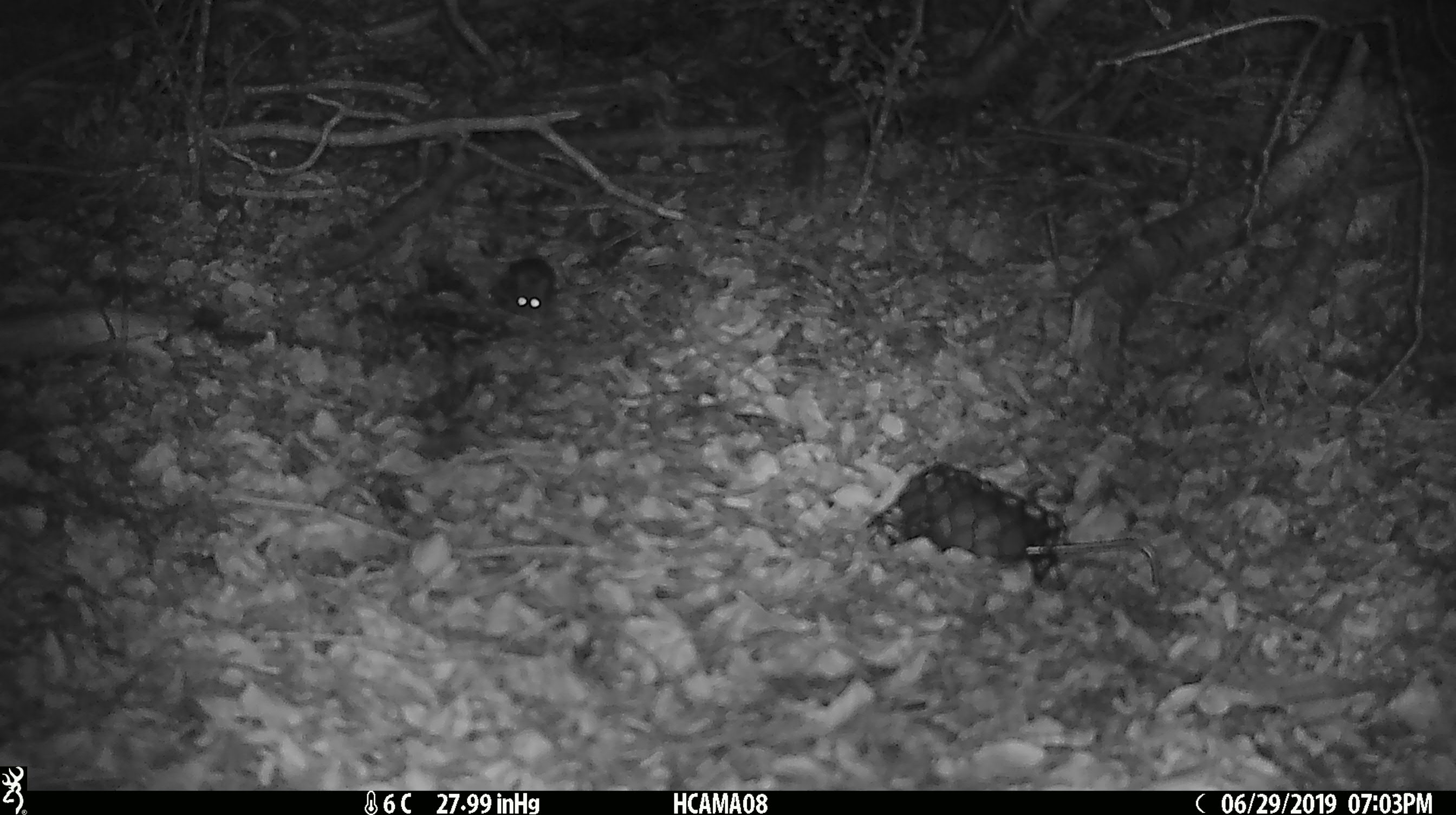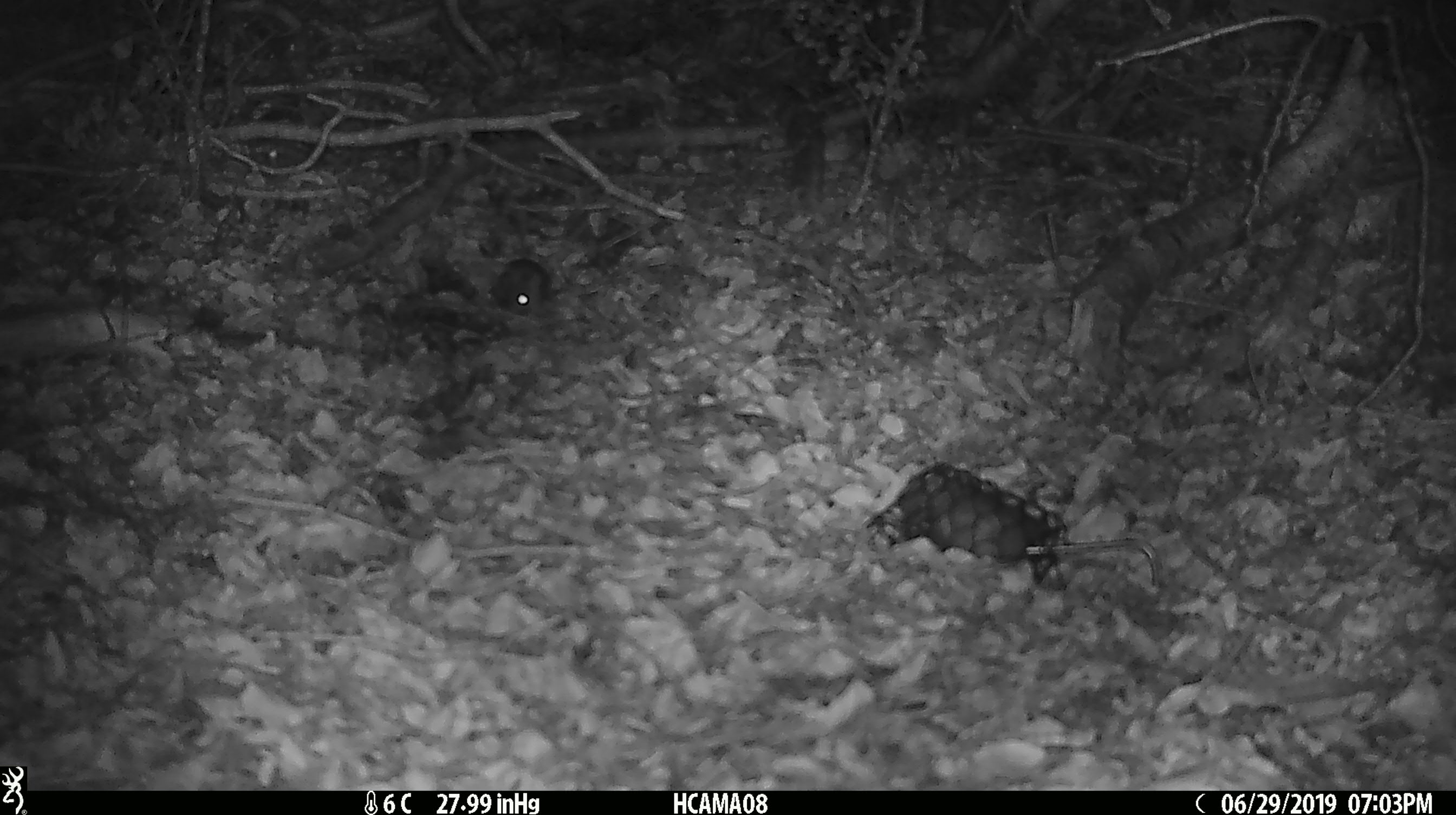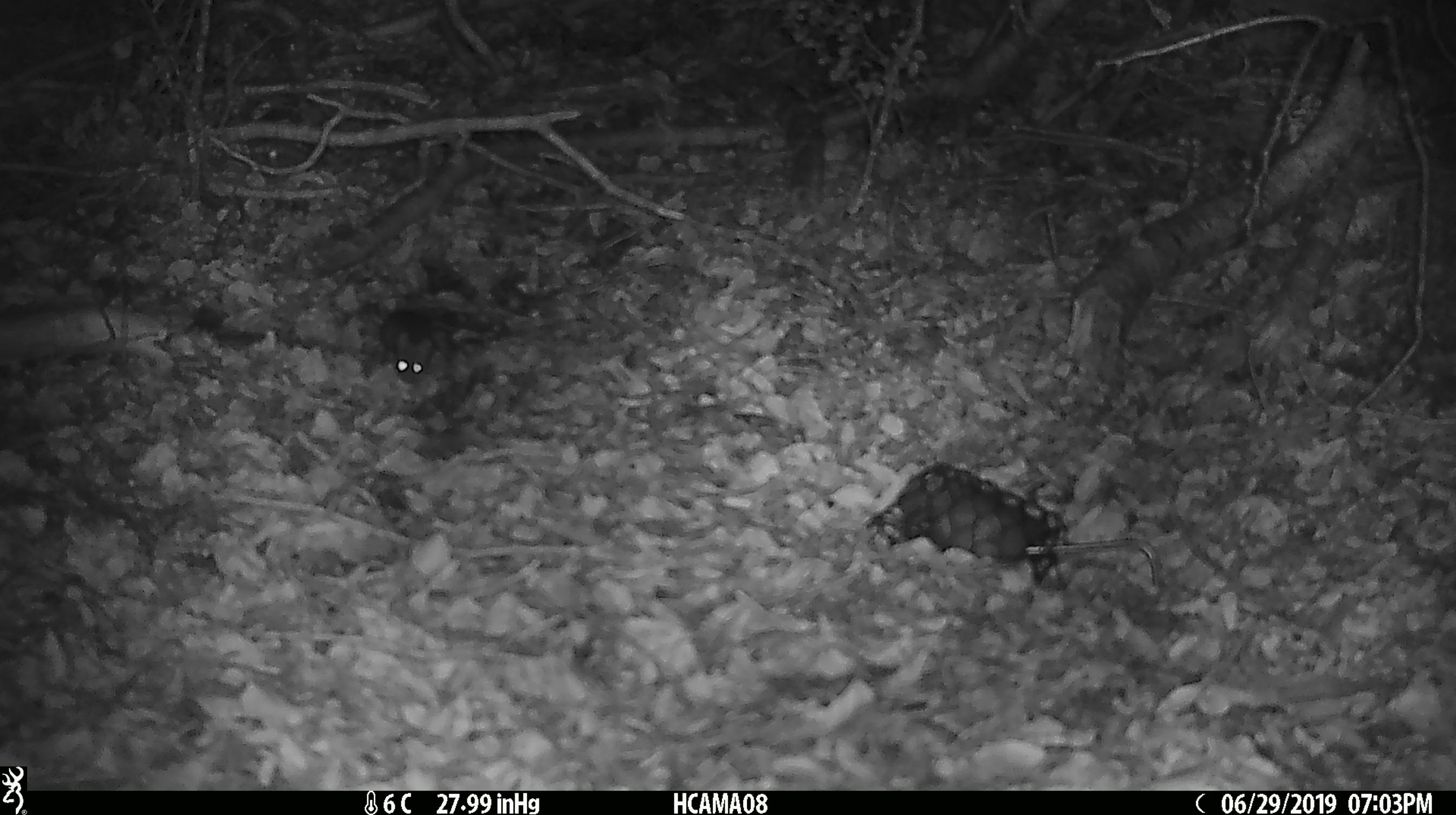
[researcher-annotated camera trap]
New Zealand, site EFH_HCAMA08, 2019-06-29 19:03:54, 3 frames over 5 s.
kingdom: Animalia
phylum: Chordata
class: Mammalia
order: Rodentia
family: Muridae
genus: Mus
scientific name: Mus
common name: mouse